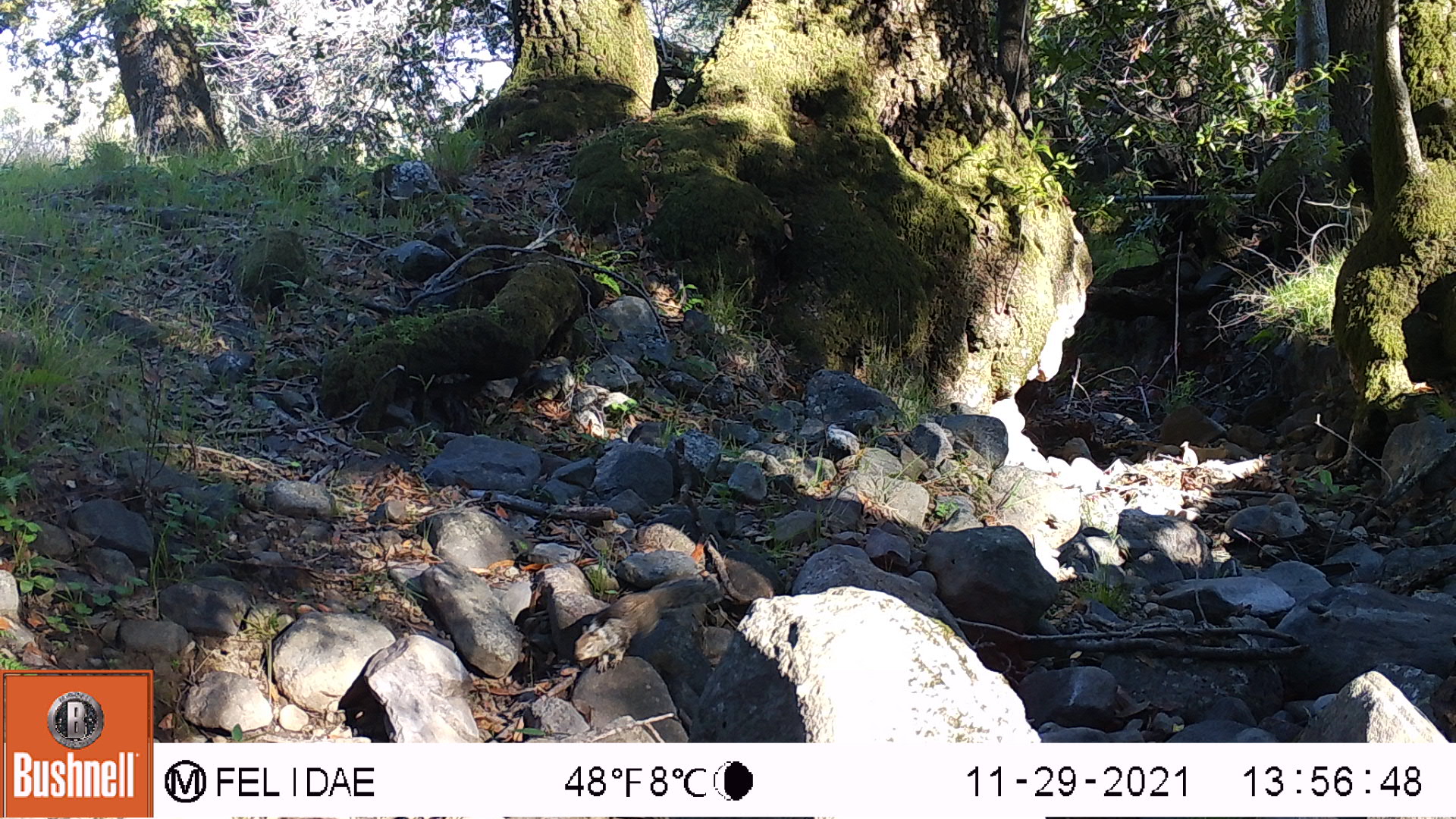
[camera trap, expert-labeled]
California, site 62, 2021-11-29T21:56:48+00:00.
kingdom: Animalia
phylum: Chordata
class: Mammalia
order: Rodentia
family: Sciuridae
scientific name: Sciuridae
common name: squirrel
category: unknown squirrel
Unknown squirrel (squirrel) (Sciuridae).